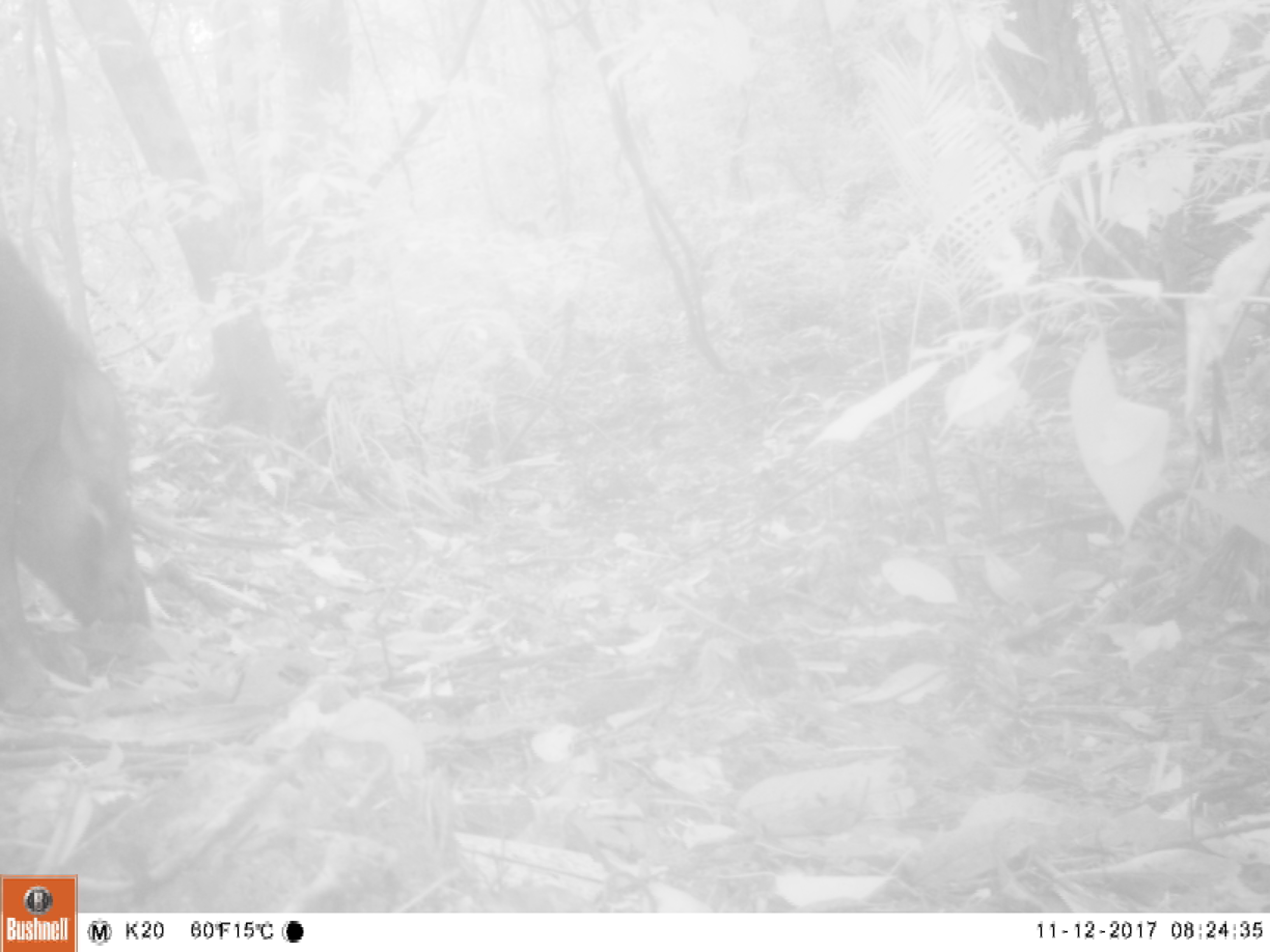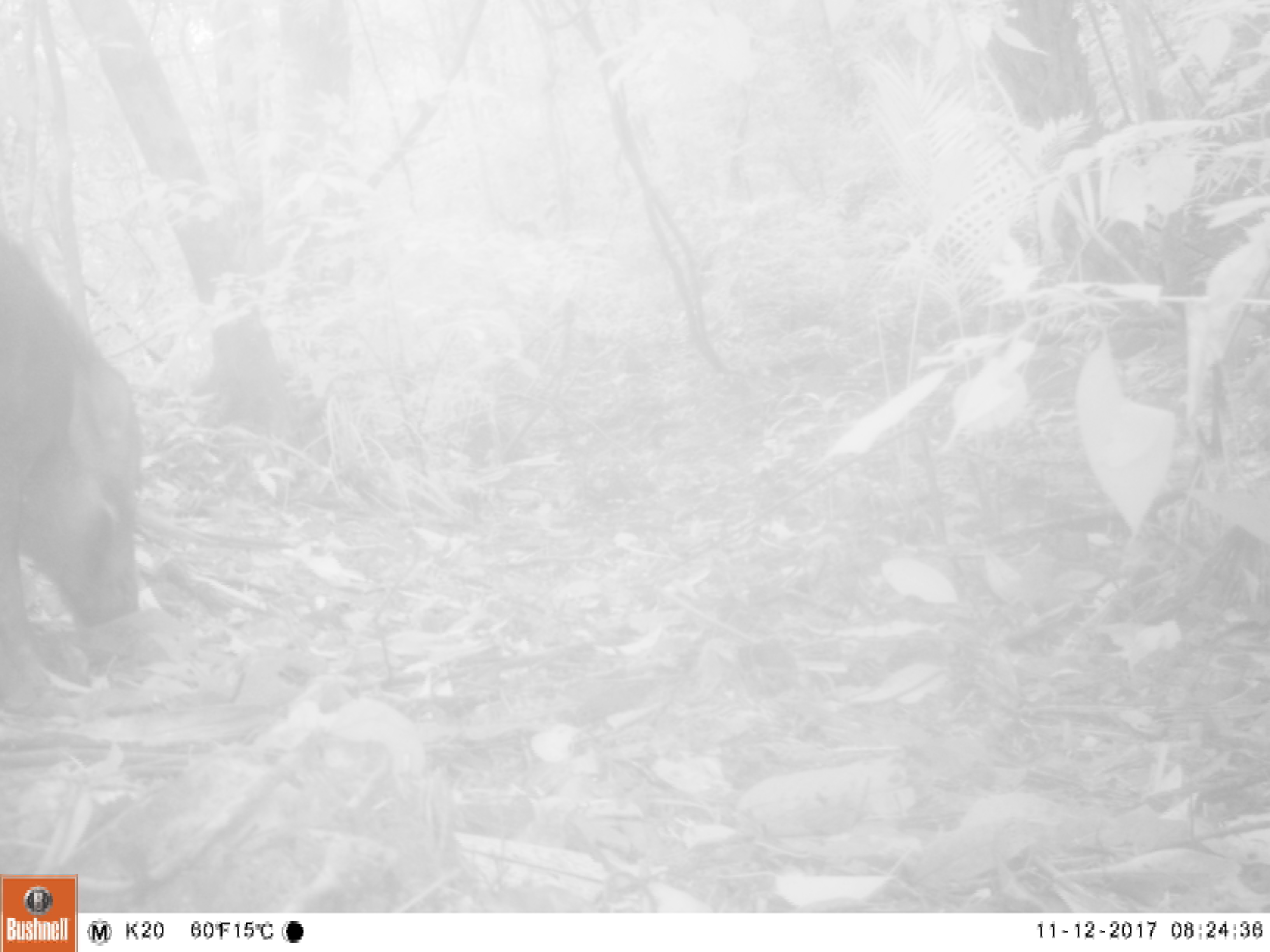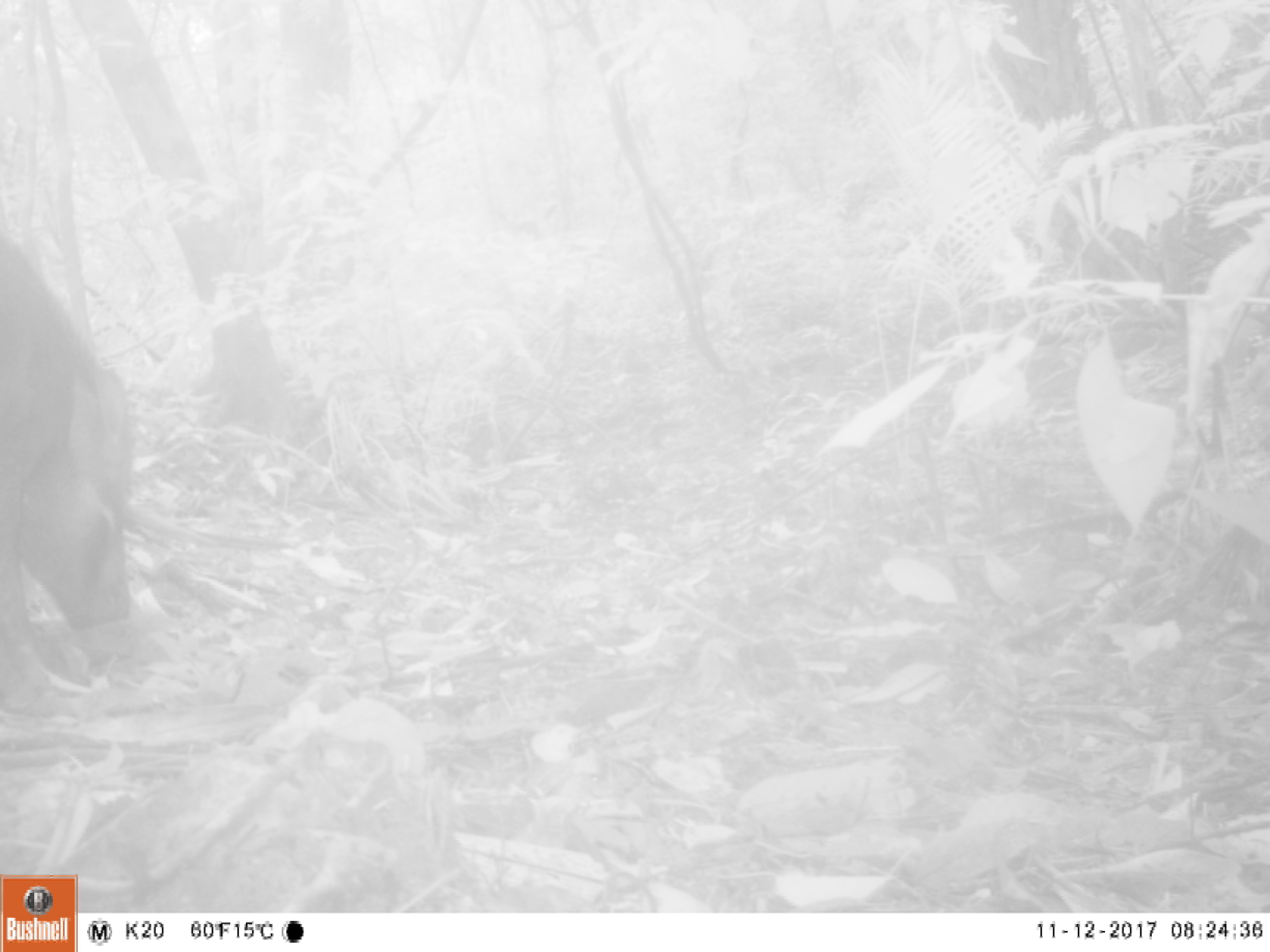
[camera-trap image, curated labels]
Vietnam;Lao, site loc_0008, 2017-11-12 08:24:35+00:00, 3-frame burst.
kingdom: Animalia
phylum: Chordata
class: Mammalia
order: Artiodactyla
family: Suidae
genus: Sus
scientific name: Sus scrofa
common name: eurasian wild pig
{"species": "eurasian wild pig (Sus scrofa)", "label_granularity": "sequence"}